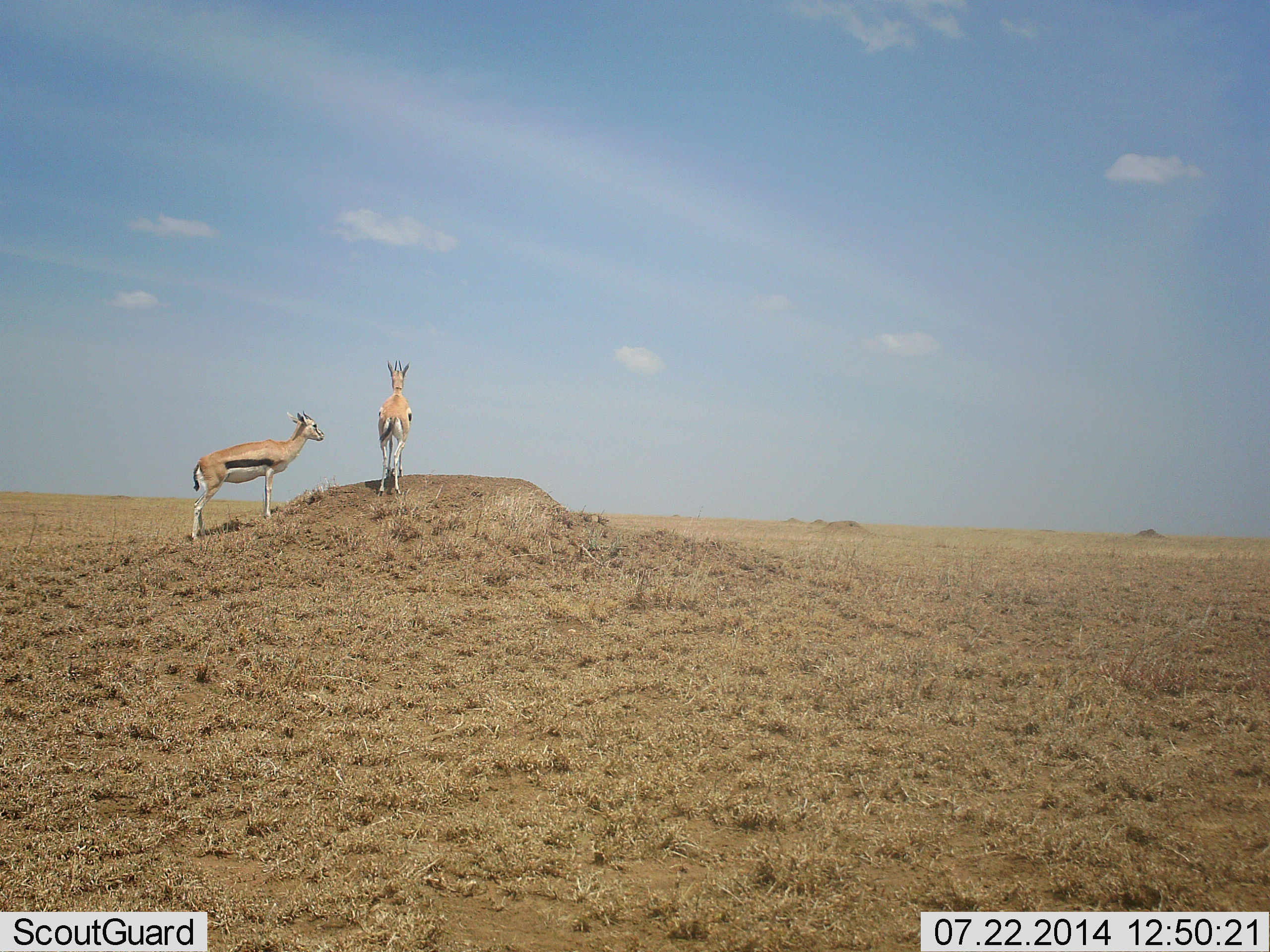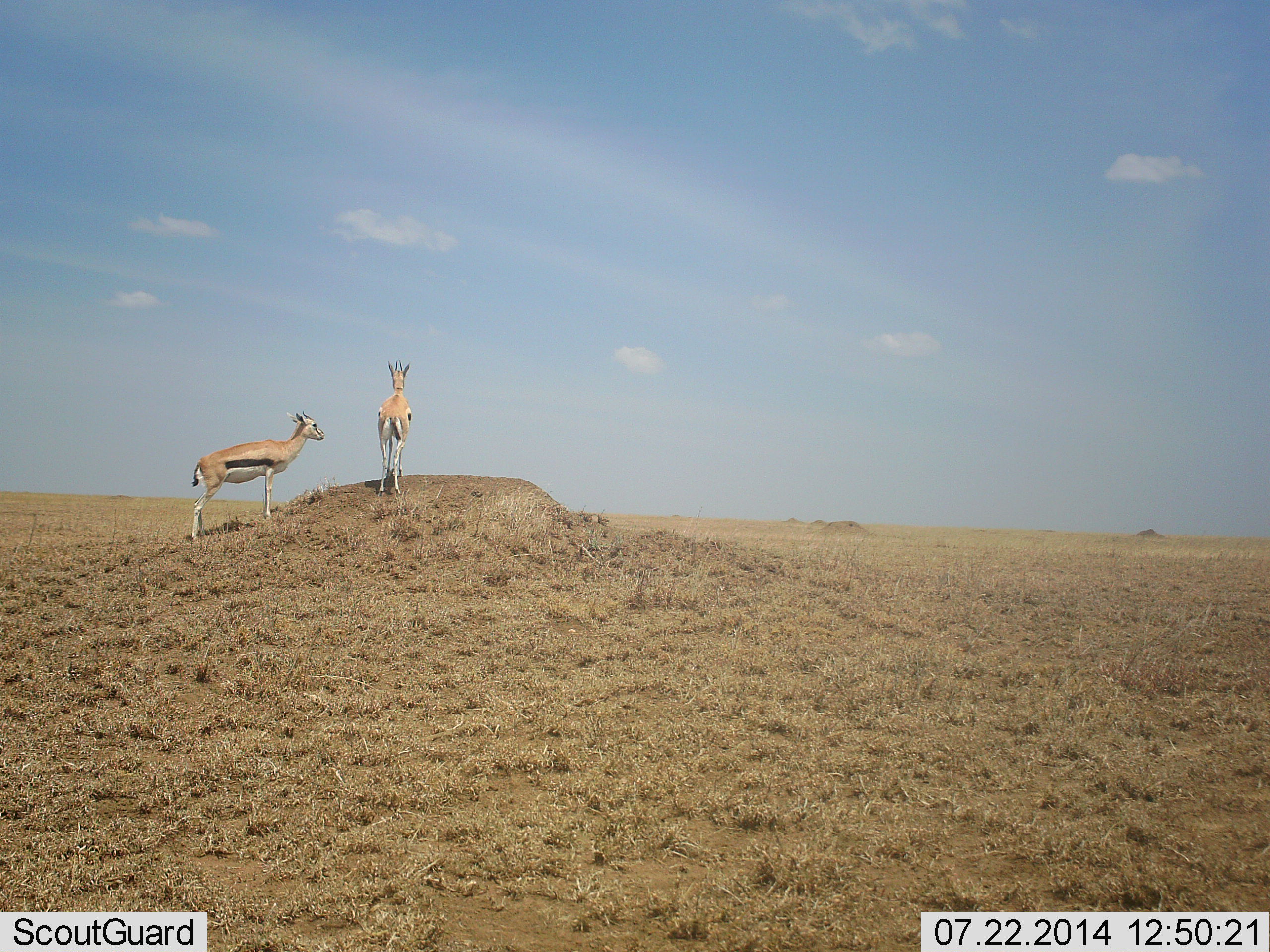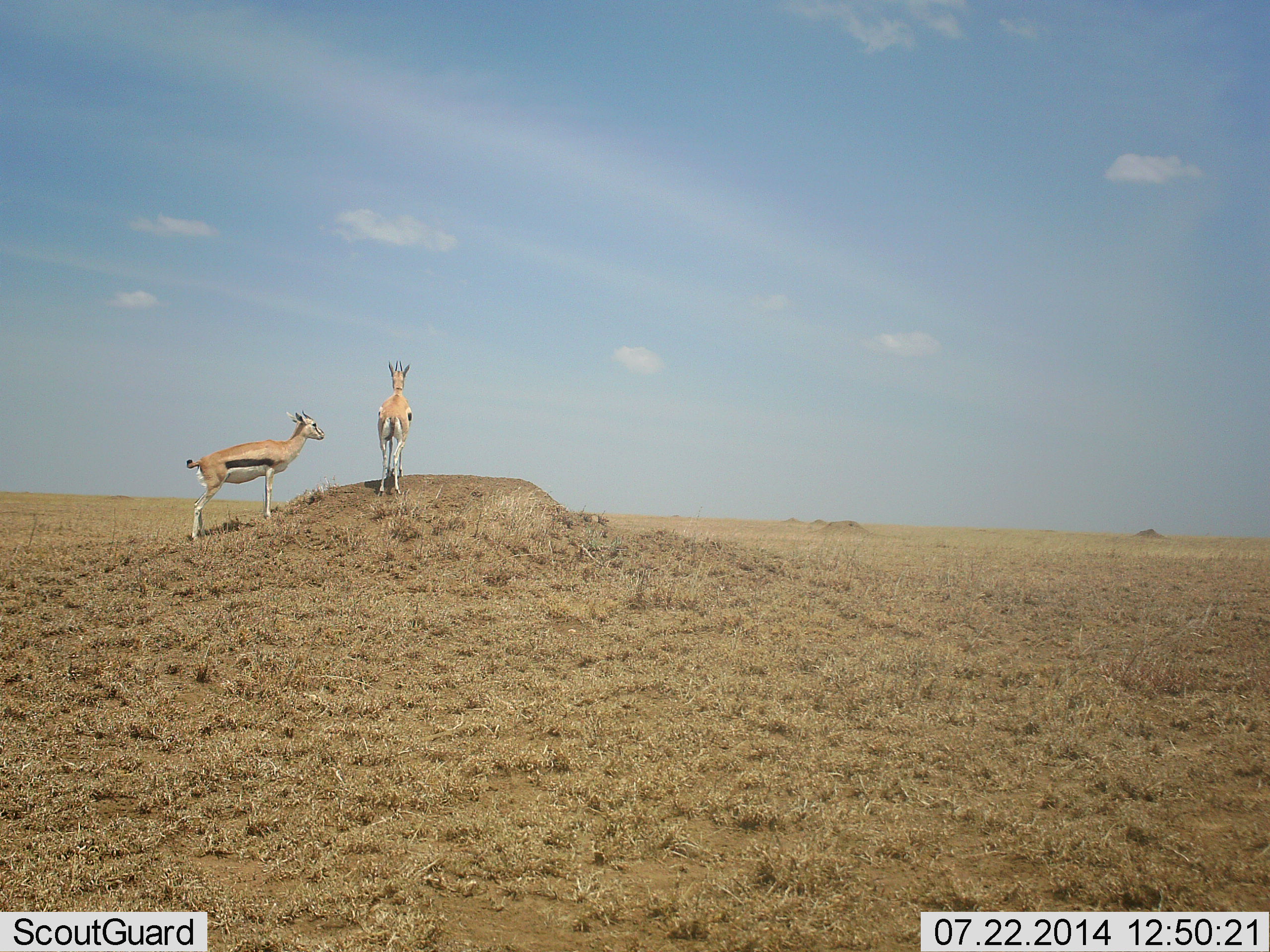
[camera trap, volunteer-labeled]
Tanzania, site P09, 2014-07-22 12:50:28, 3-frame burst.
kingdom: Animalia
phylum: Chordata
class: Mammalia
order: Artiodactyla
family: Bovidae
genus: Eudorcas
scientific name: Eudorcas thomsonii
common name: thomson's gazelle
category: gazellethomsons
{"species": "gazellethomsons (thomson's gazelle) (Eudorcas thomsonii)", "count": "2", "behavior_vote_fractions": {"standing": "100%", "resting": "0%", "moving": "0%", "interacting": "0%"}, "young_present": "0%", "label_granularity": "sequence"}